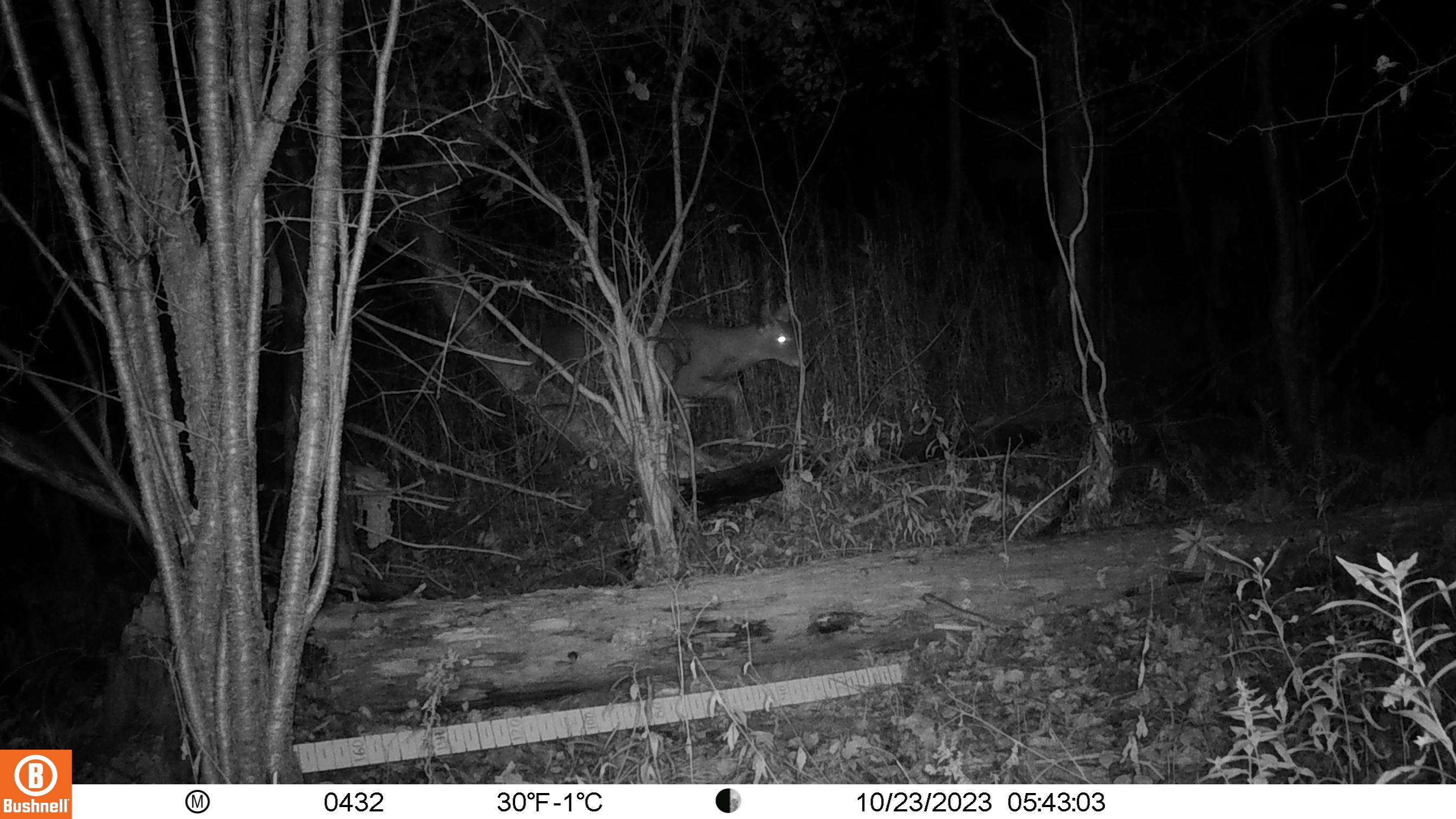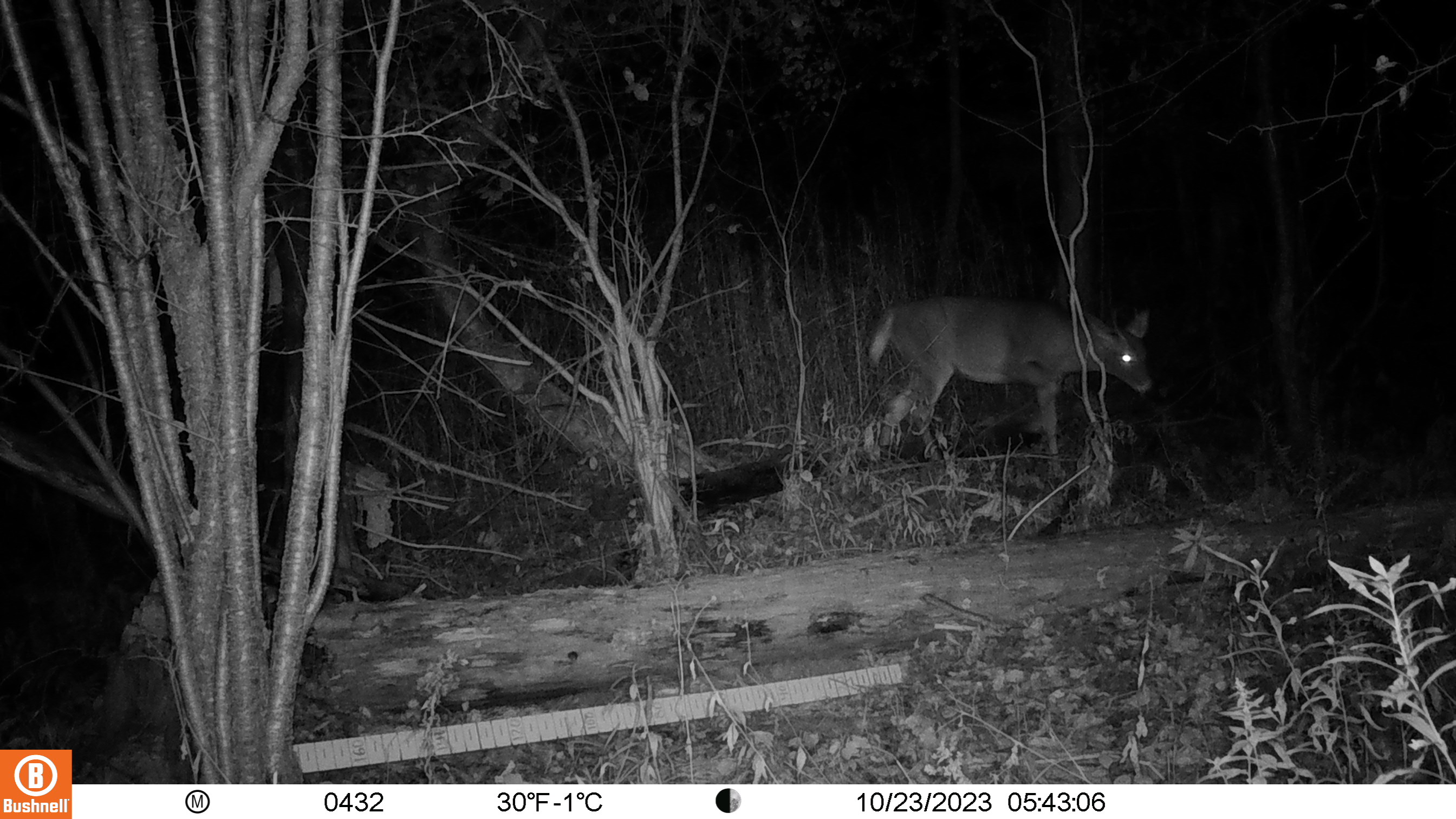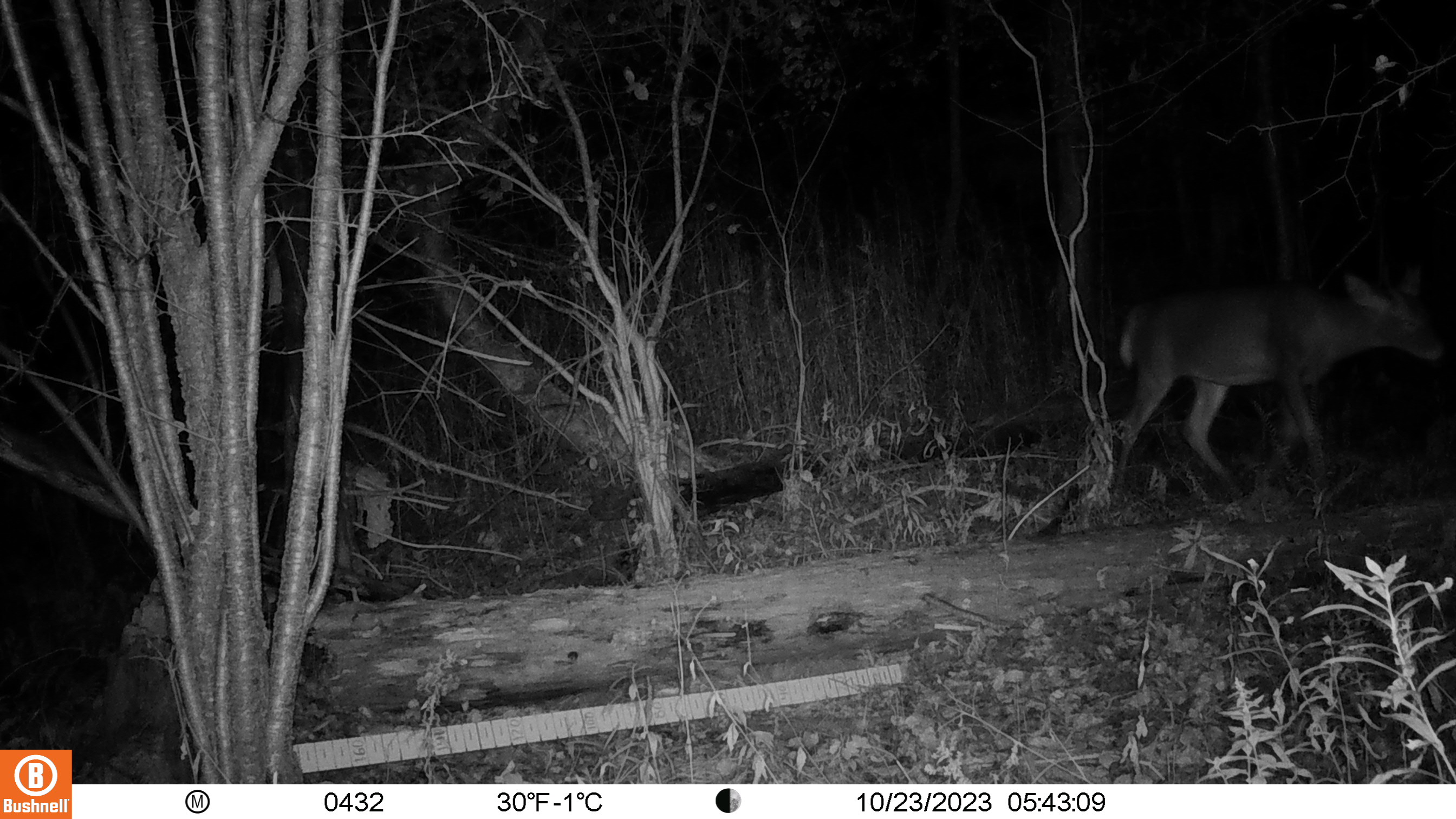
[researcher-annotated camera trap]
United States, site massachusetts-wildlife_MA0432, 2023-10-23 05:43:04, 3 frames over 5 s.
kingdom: Animalia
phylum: Chordata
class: Mammalia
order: Artiodactyla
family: Cervidae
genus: Odocoileus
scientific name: Odocoileus virginianus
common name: white-tailed deer